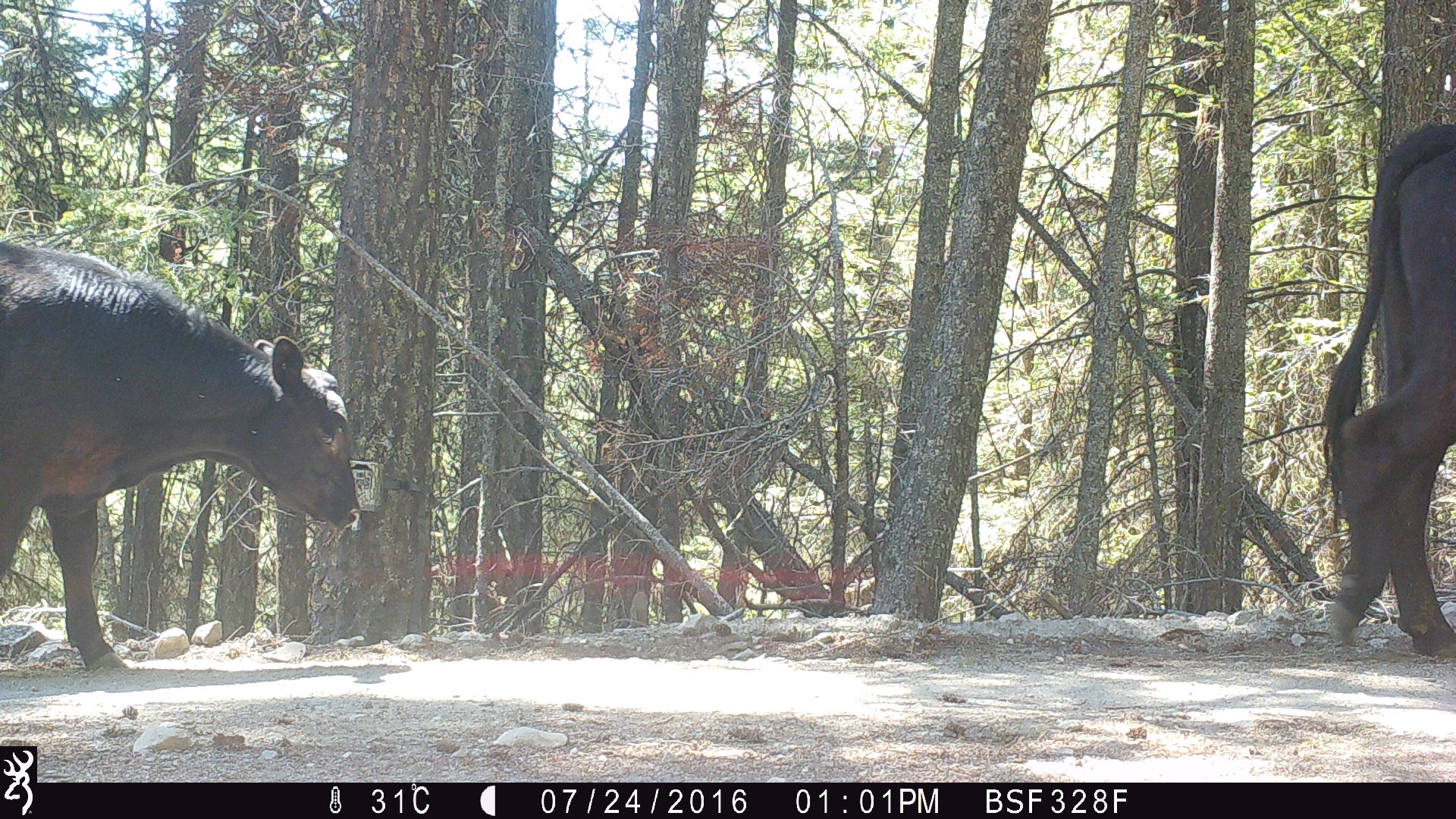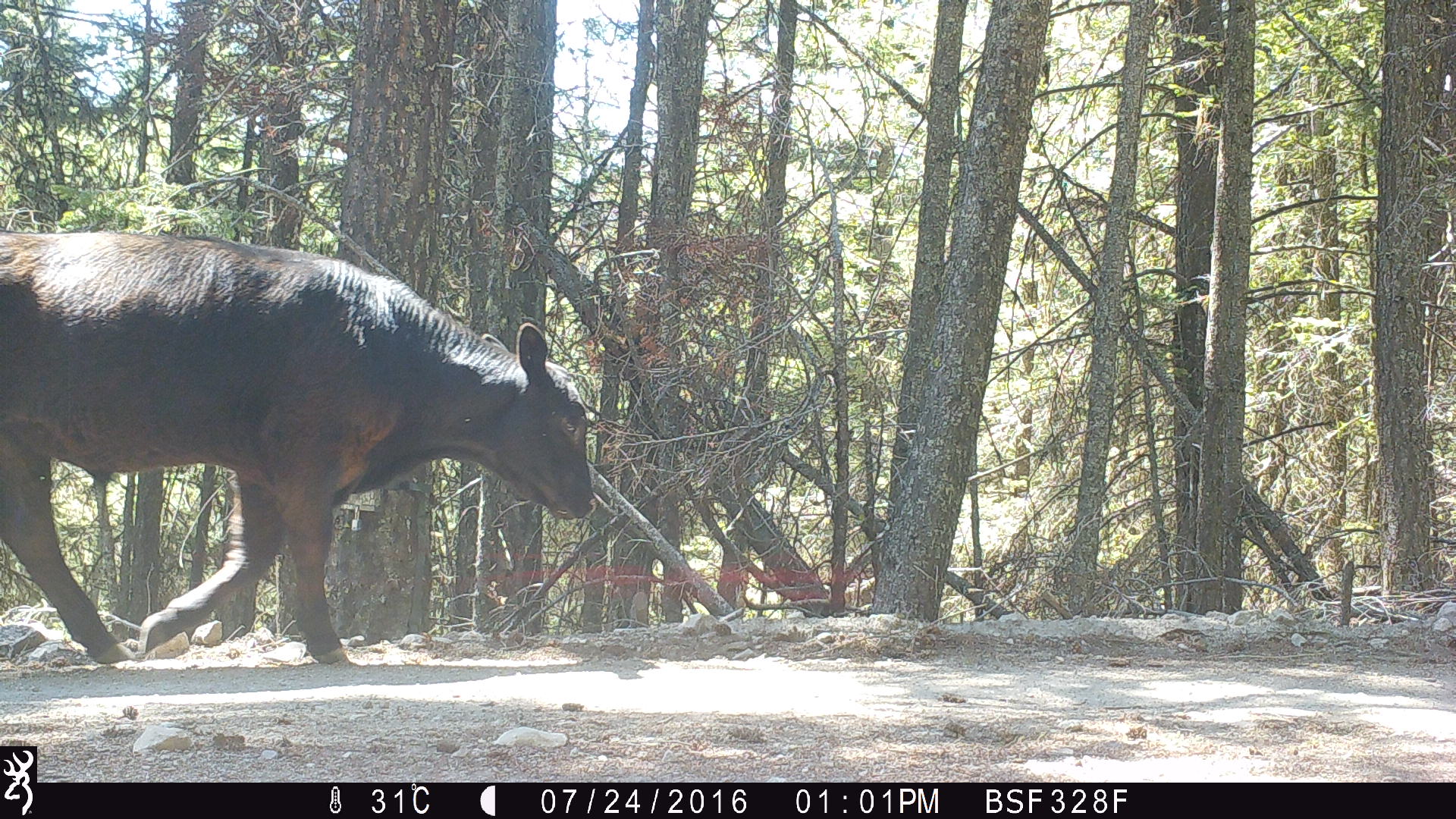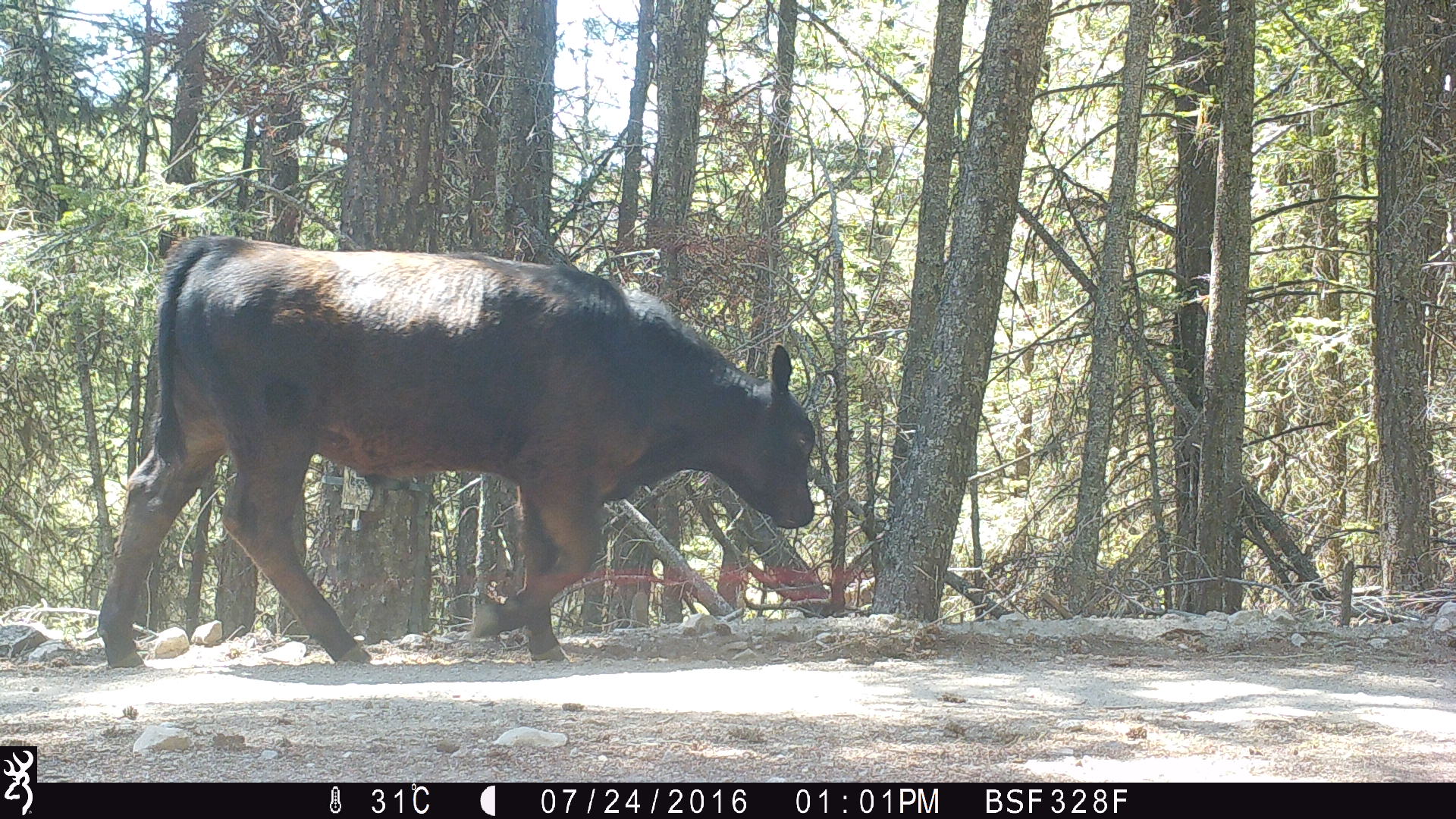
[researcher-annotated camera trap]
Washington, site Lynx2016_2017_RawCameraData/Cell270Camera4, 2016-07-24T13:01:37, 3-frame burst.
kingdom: Animalia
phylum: Chordata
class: Mammalia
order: Artiodactyla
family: Bovidae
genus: Bos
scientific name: Bos taurus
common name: domestic cattle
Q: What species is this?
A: Domestic cattle (Bos taurus).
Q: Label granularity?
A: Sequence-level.